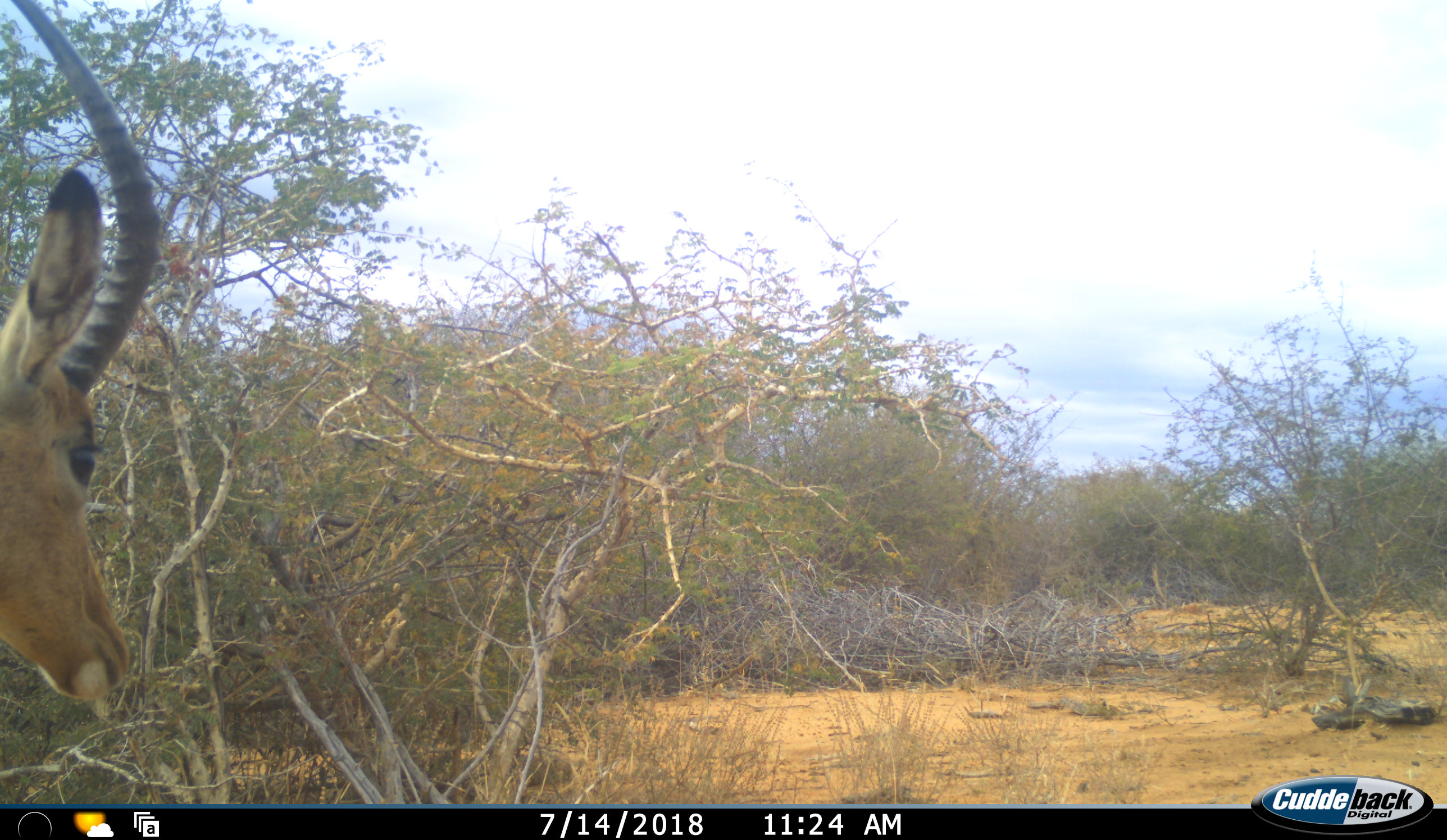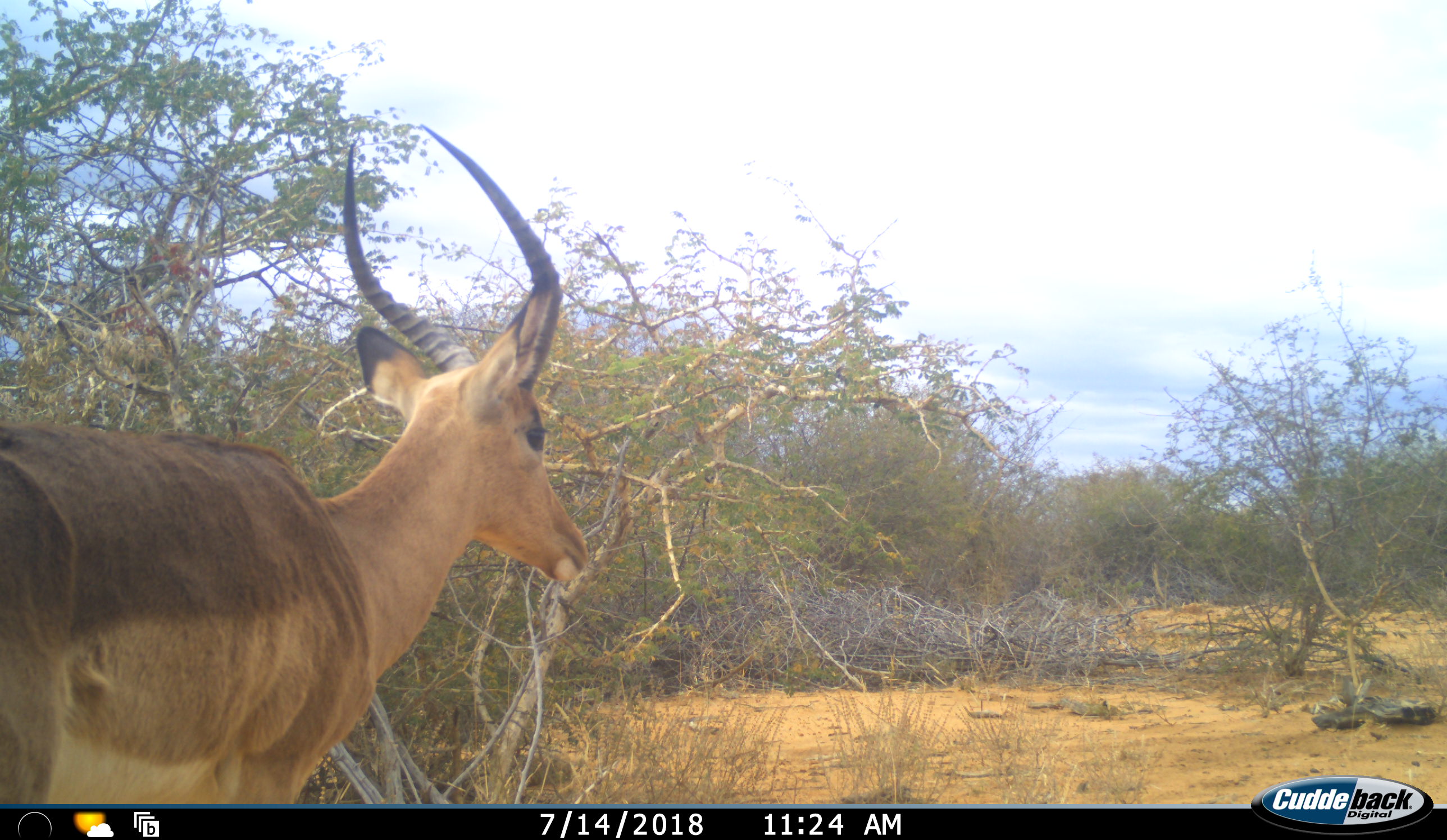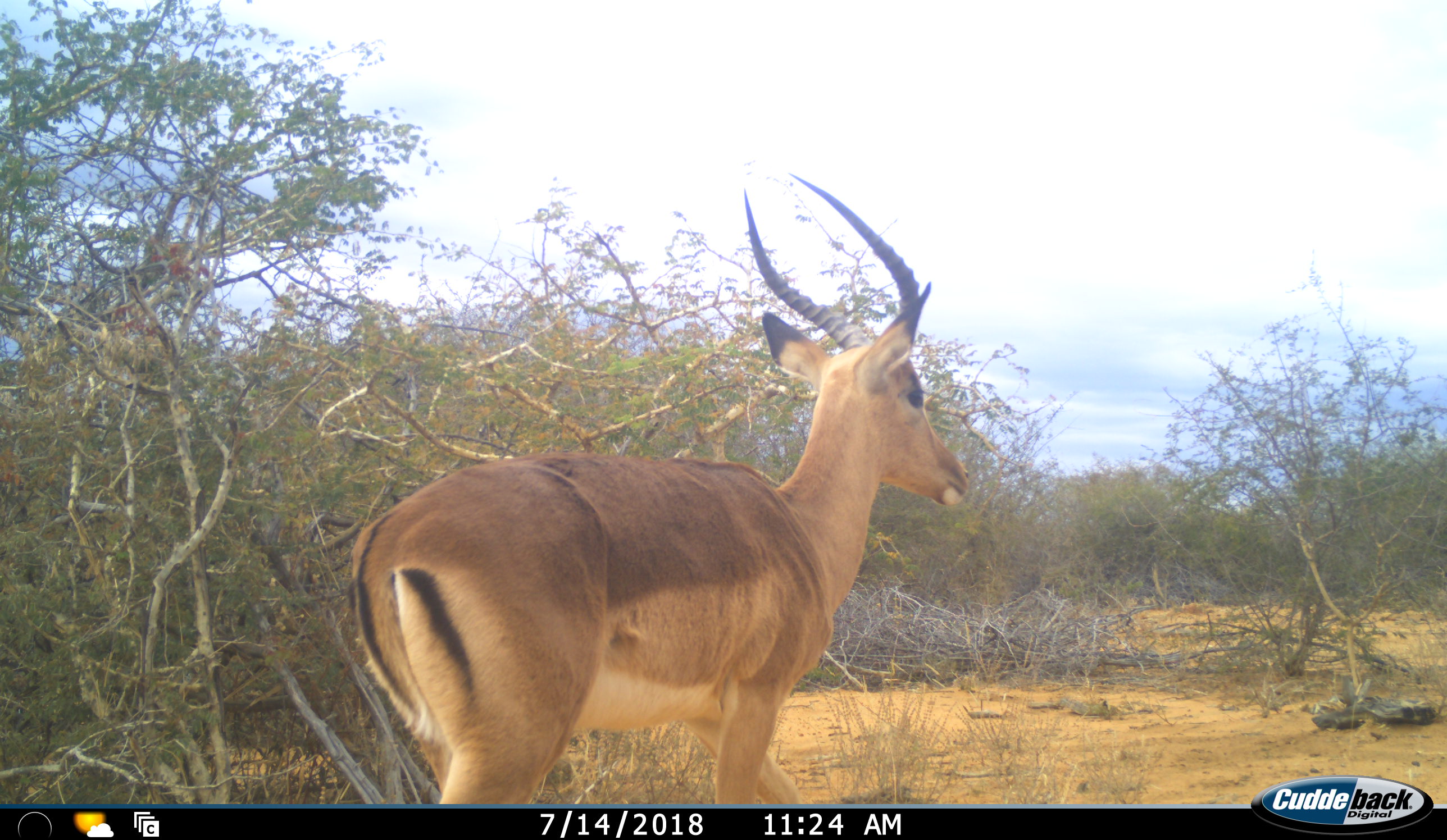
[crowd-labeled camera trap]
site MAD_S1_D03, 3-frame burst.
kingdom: Animalia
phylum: Chordata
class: Mammalia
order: Artiodactyla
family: Bovidae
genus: Aepyceros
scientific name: Aepyceros melampus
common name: impala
Impala (Aepyceros melampus), count 1. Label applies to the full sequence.